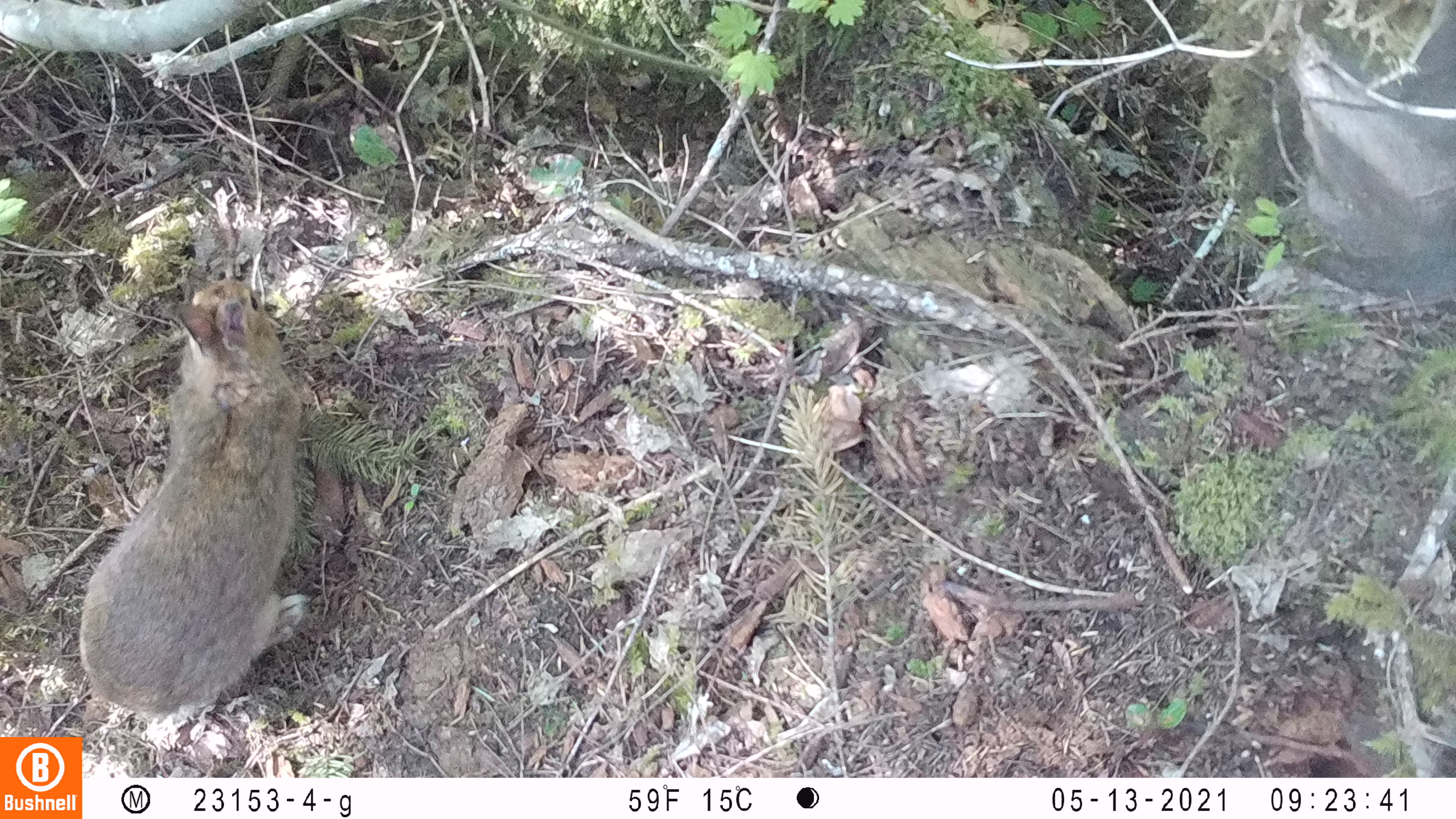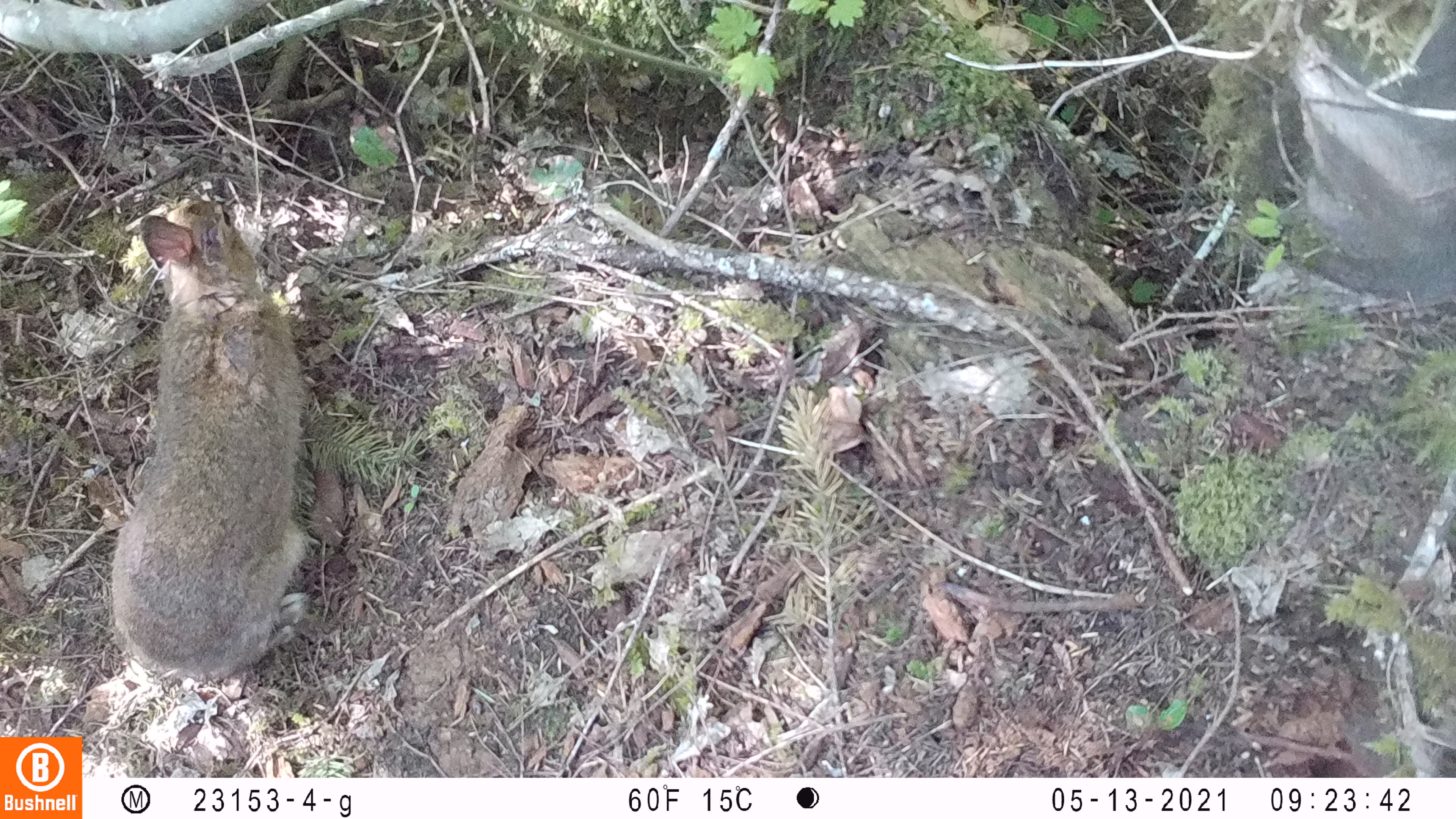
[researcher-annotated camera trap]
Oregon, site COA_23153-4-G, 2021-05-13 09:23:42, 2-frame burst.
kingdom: Animalia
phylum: Chordata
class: Mammalia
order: Lagomorpha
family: Leporidae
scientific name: Leporidae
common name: hares and rabbits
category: leporidae family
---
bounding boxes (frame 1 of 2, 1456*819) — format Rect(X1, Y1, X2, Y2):
leporidae family: Rect(79, 276, 316, 722)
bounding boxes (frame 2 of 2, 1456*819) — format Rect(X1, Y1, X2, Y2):
leporidae family: Rect(107, 210, 319, 702)